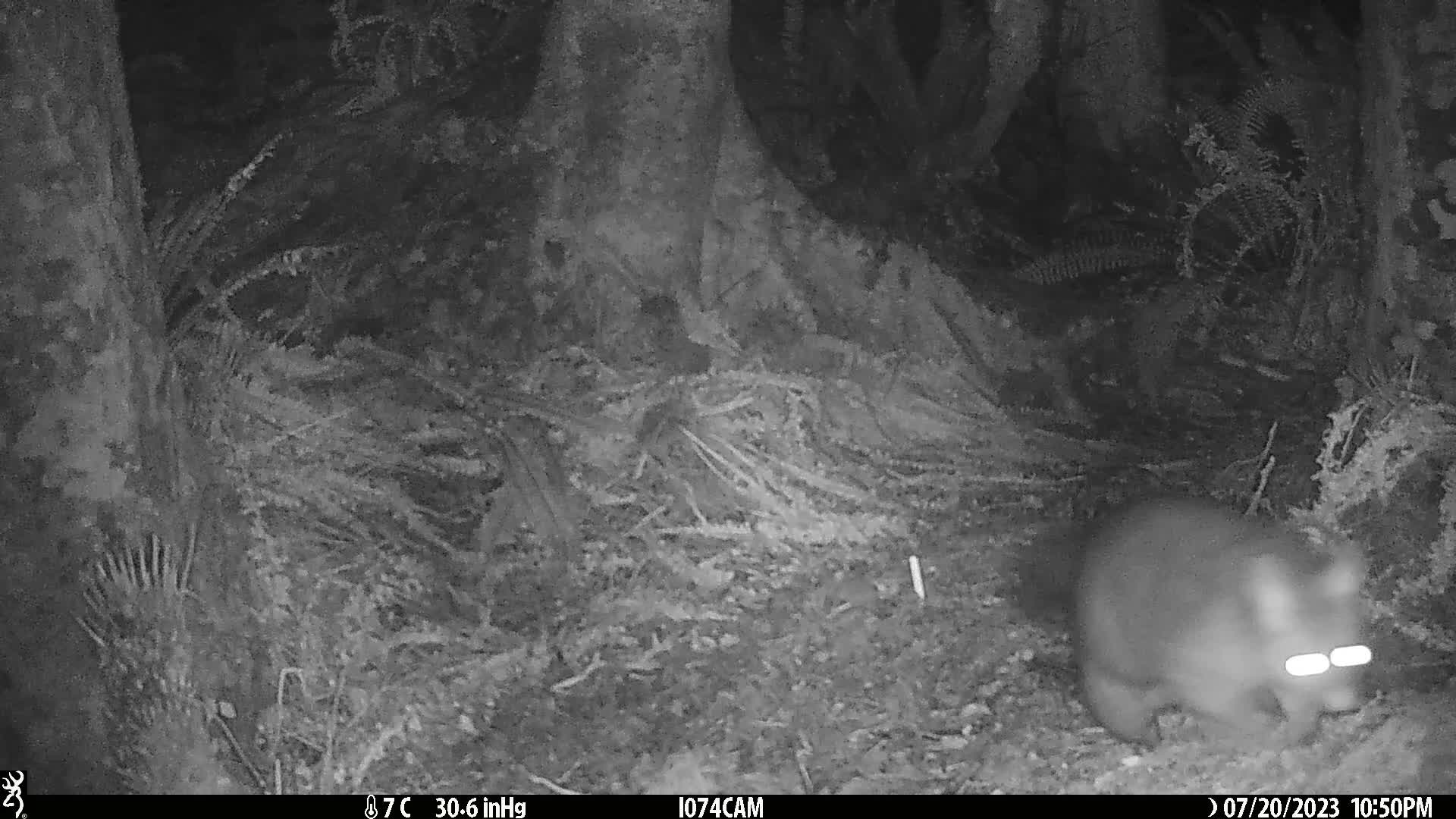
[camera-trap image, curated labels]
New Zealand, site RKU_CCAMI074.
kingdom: Animalia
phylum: Chordata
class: Mammalia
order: Diprotodontia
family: Phalangeridae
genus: Trichosurus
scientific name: Trichosurus vulpecula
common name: common brushtail possum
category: possum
Possum (common brushtail possum) (Trichosurus vulpecula).